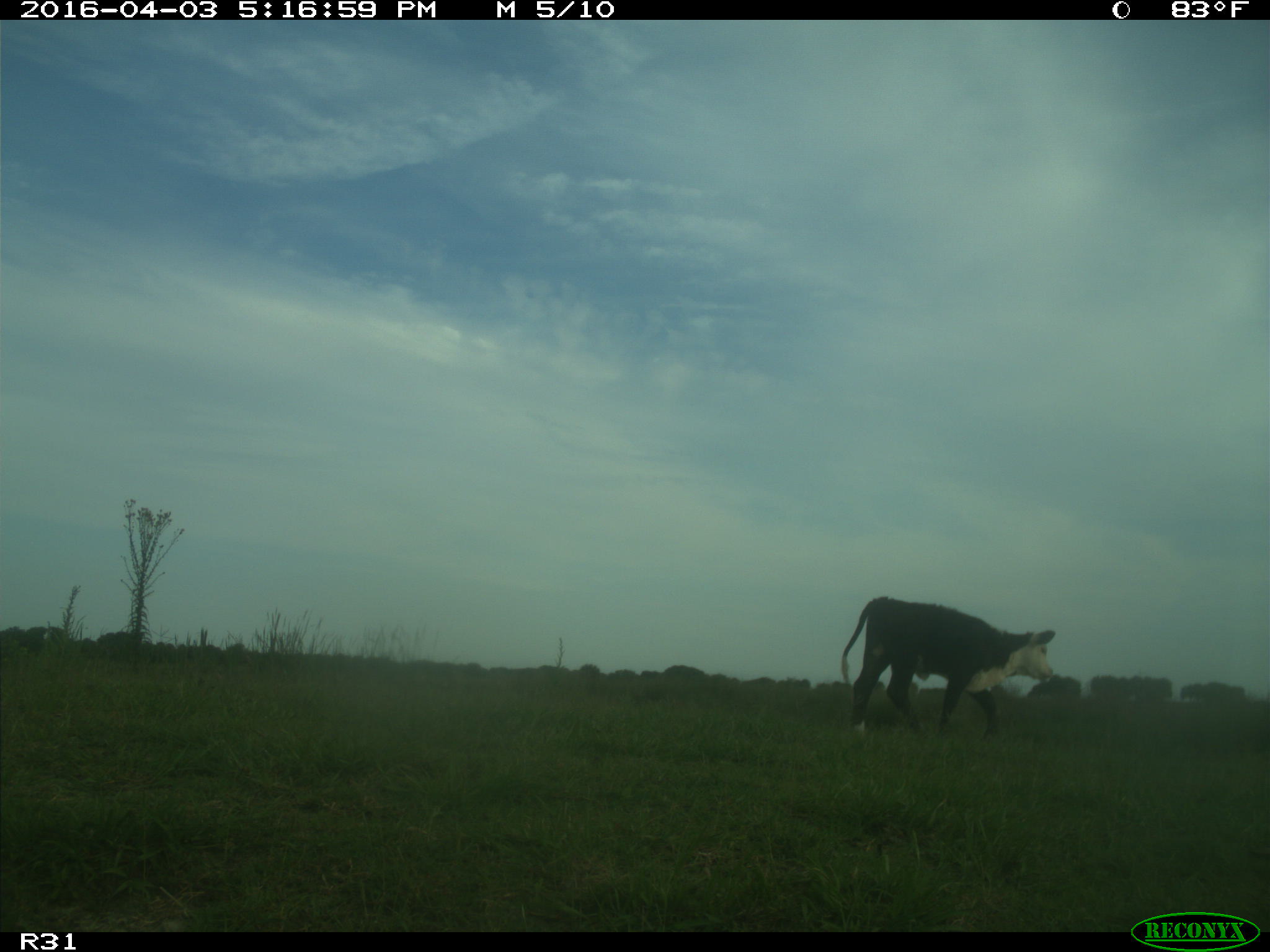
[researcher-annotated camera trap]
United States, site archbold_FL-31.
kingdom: Animalia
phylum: Chordata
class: Mammalia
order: Artiodactyla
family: Bovidae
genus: Bos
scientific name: Bos taurus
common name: domestic cow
Bos taurus (domestic cow).